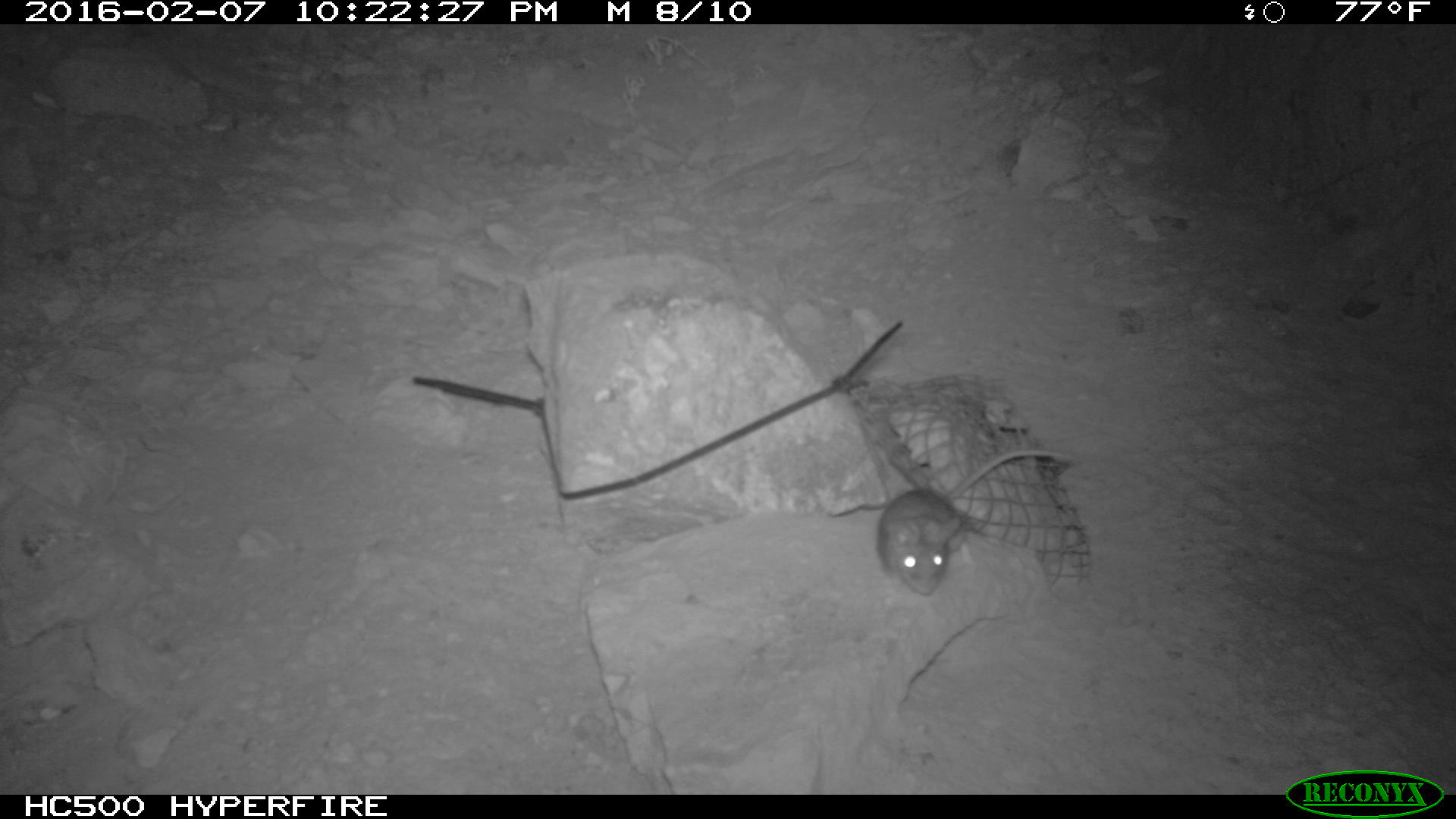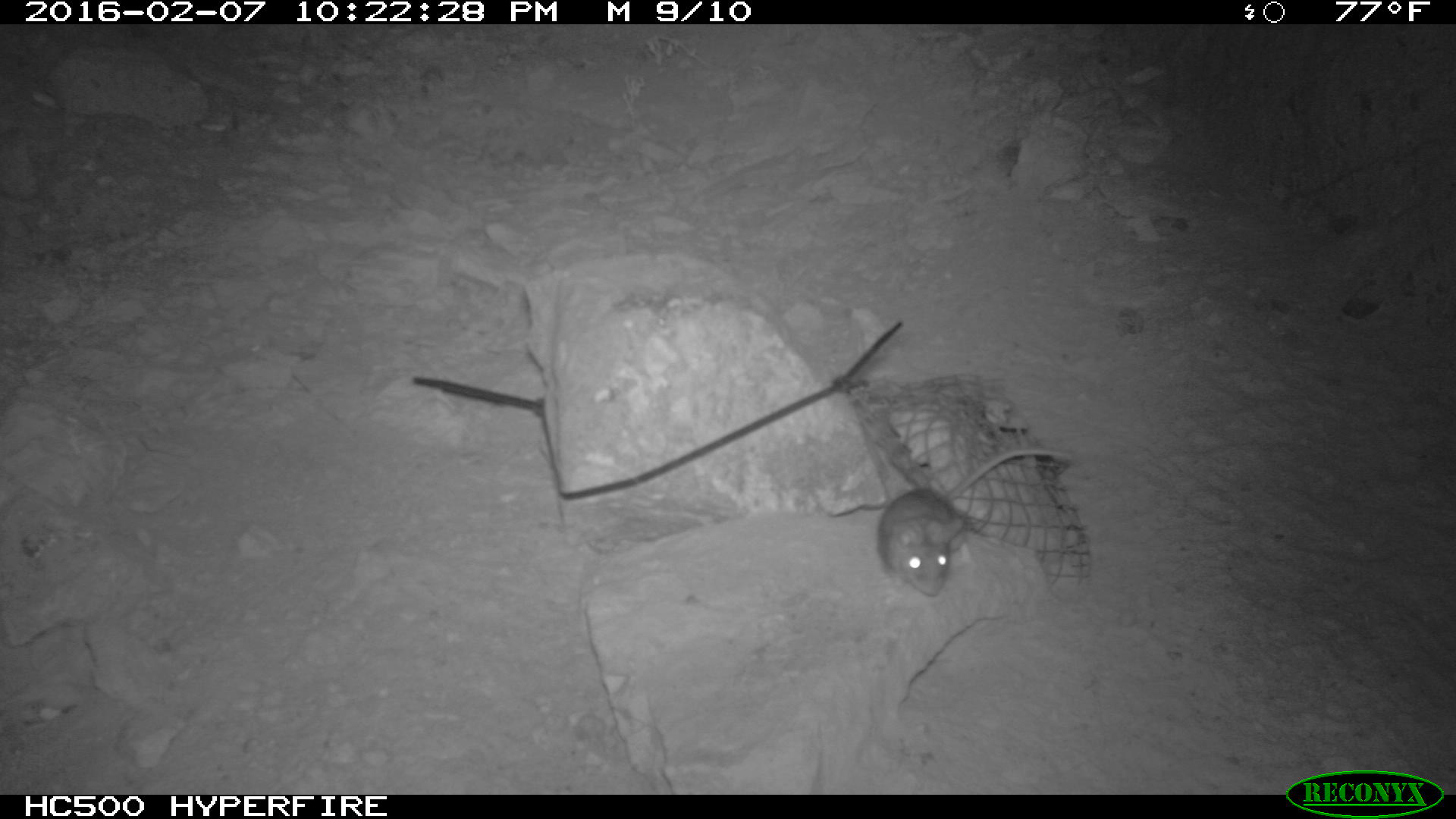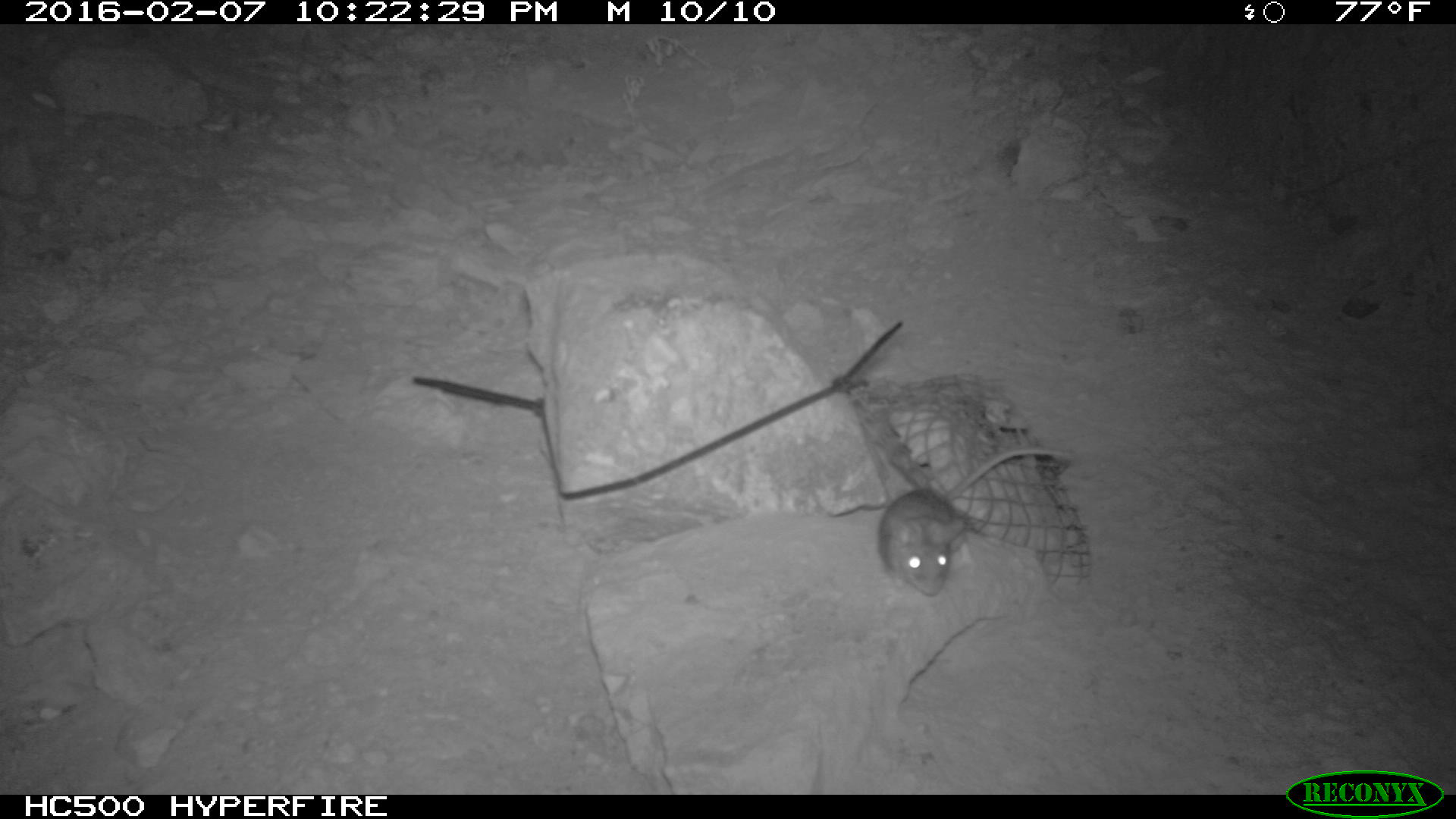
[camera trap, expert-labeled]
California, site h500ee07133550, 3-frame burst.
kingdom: Animalia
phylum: Chordata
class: Mammalia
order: Rodentia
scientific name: Rodentia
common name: rodent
Rodent (Rodentia).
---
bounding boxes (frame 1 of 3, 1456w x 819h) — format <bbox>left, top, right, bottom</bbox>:
rodent: <bbox>874, 447, 1076, 595</bbox>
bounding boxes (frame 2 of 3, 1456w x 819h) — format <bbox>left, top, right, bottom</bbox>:
rodent: <bbox>875, 448, 1072, 596</bbox>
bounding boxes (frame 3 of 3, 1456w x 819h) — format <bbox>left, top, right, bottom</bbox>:
rodent: <bbox>877, 447, 1076, 599</bbox>